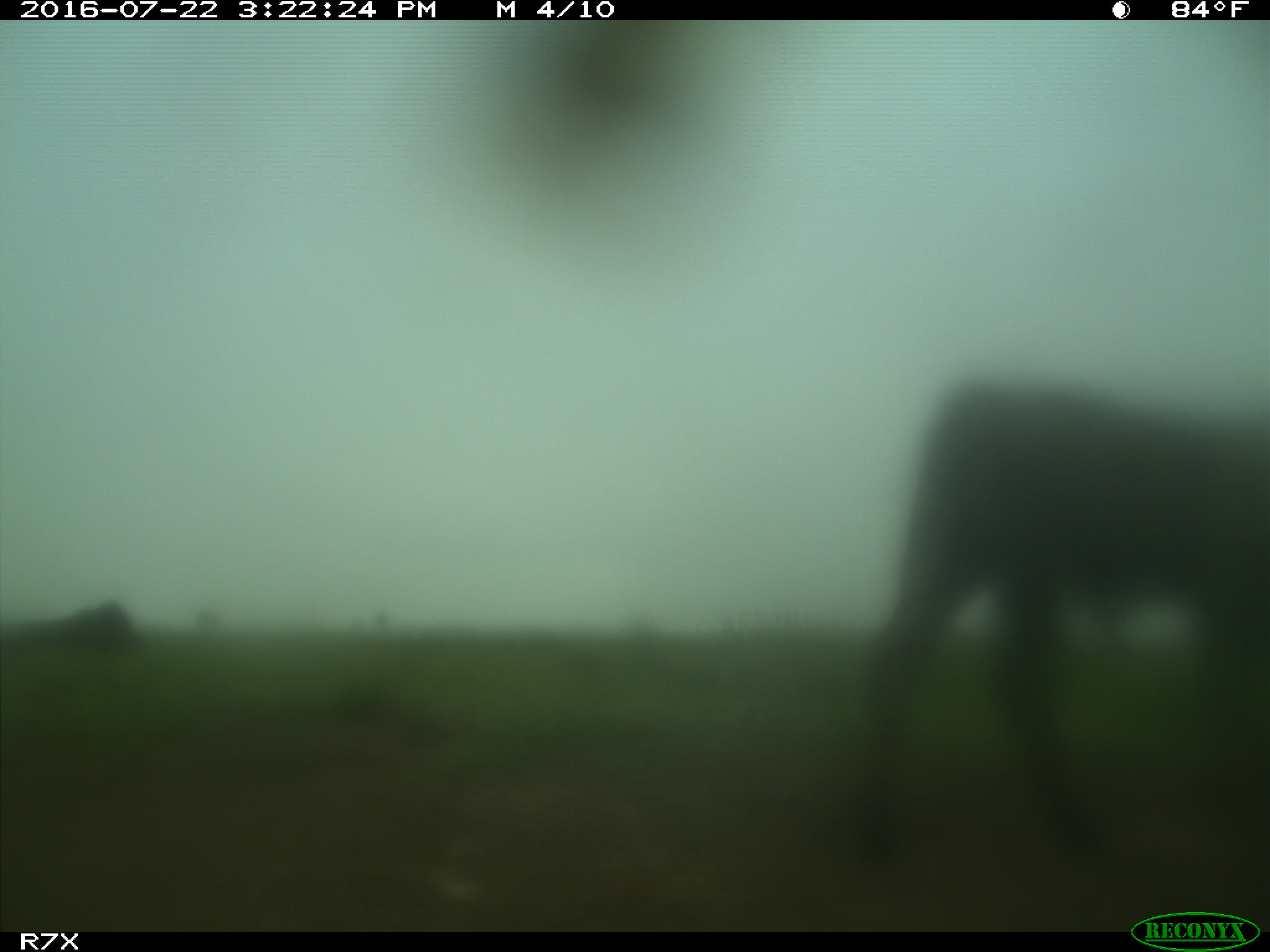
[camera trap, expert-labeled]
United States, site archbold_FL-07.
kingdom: Animalia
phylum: Chordata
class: Mammalia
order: Artiodactyla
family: Bovidae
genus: Bos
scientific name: Bos taurus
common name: domestic cow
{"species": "Bos taurus (domestic cow)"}